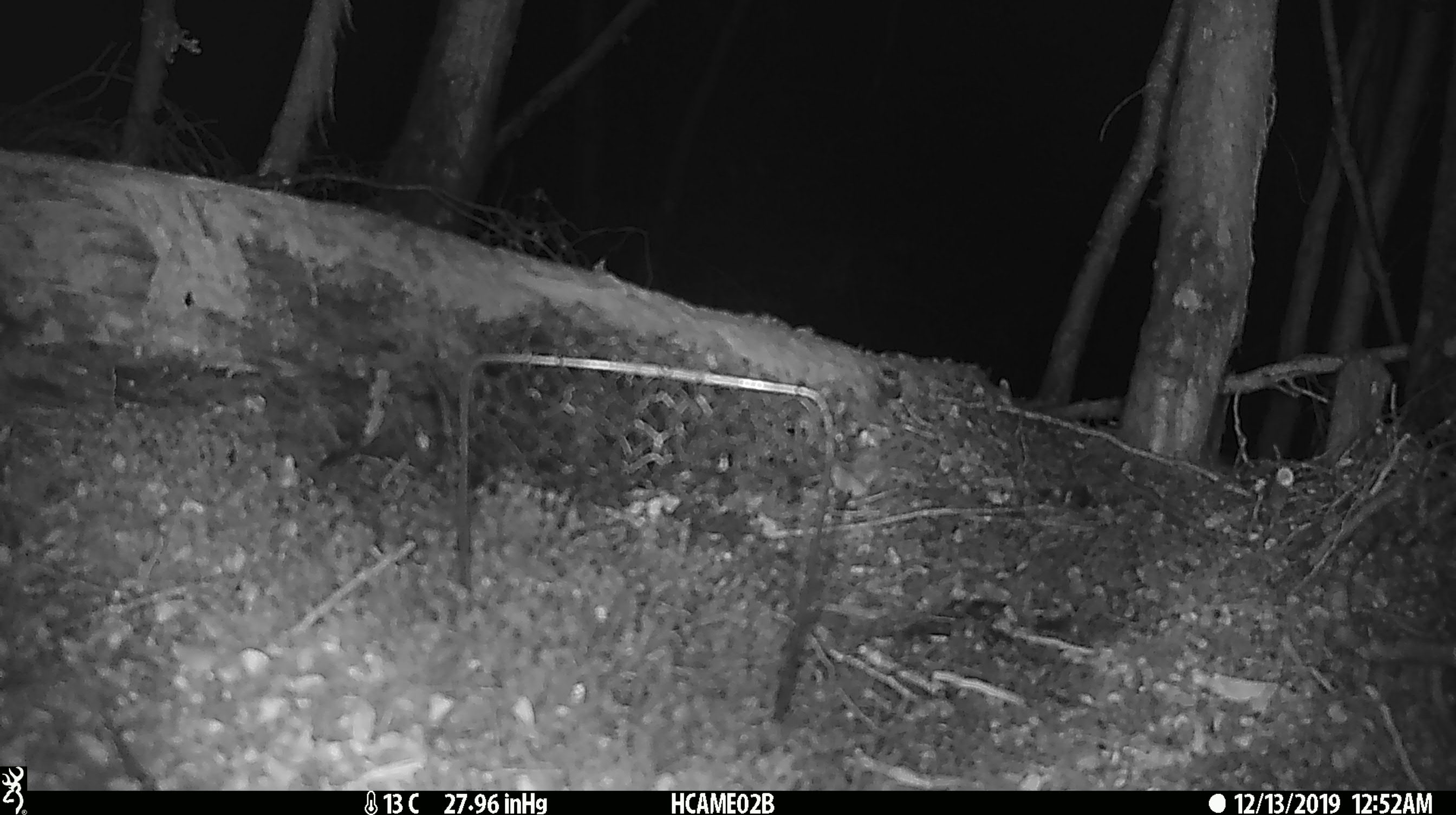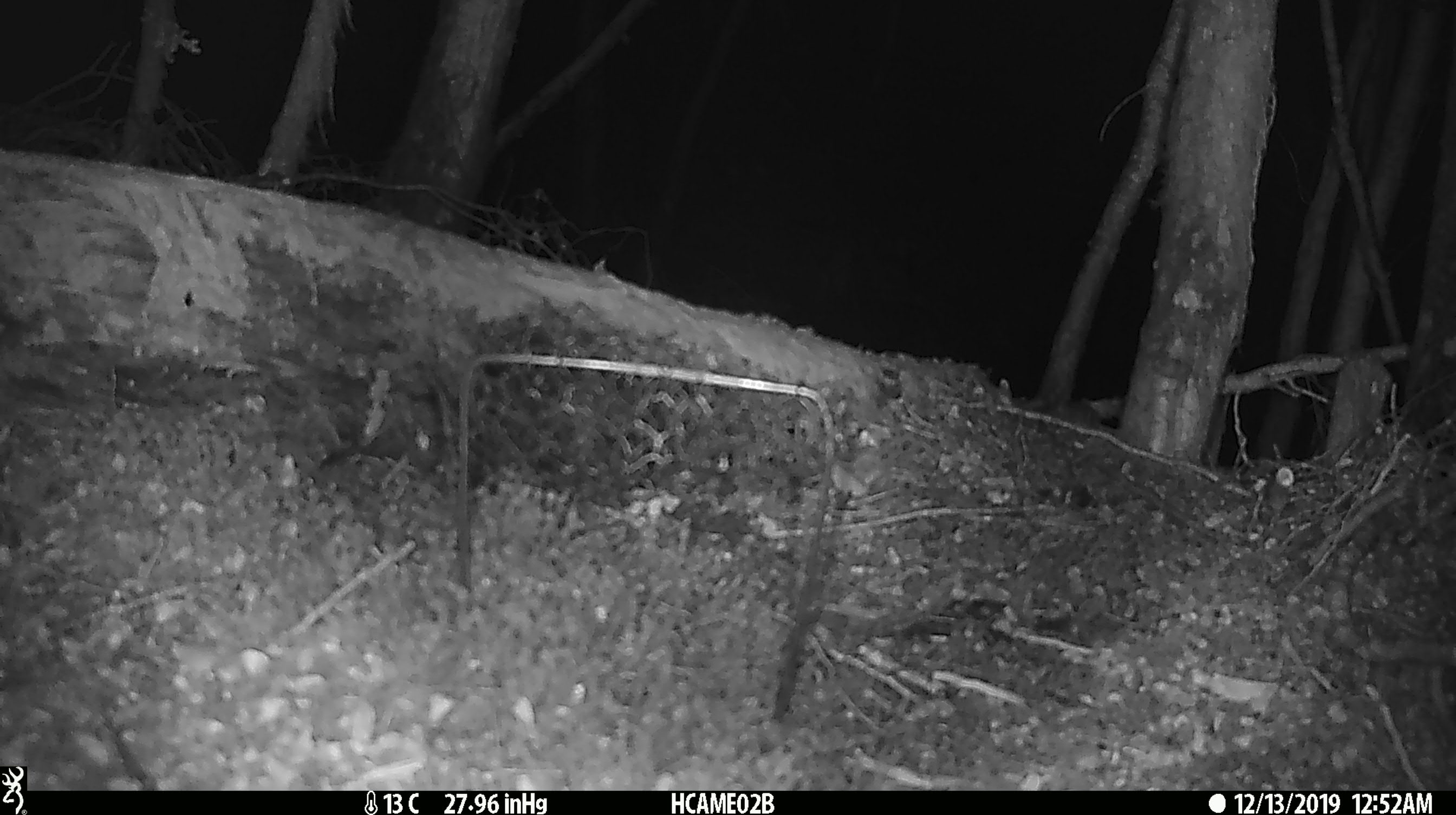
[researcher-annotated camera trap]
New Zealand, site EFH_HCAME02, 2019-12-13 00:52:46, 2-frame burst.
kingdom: Animalia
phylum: Chordata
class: Mammalia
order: Rodentia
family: Muridae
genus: Mus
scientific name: Mus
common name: mouse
Mouse (Mus).